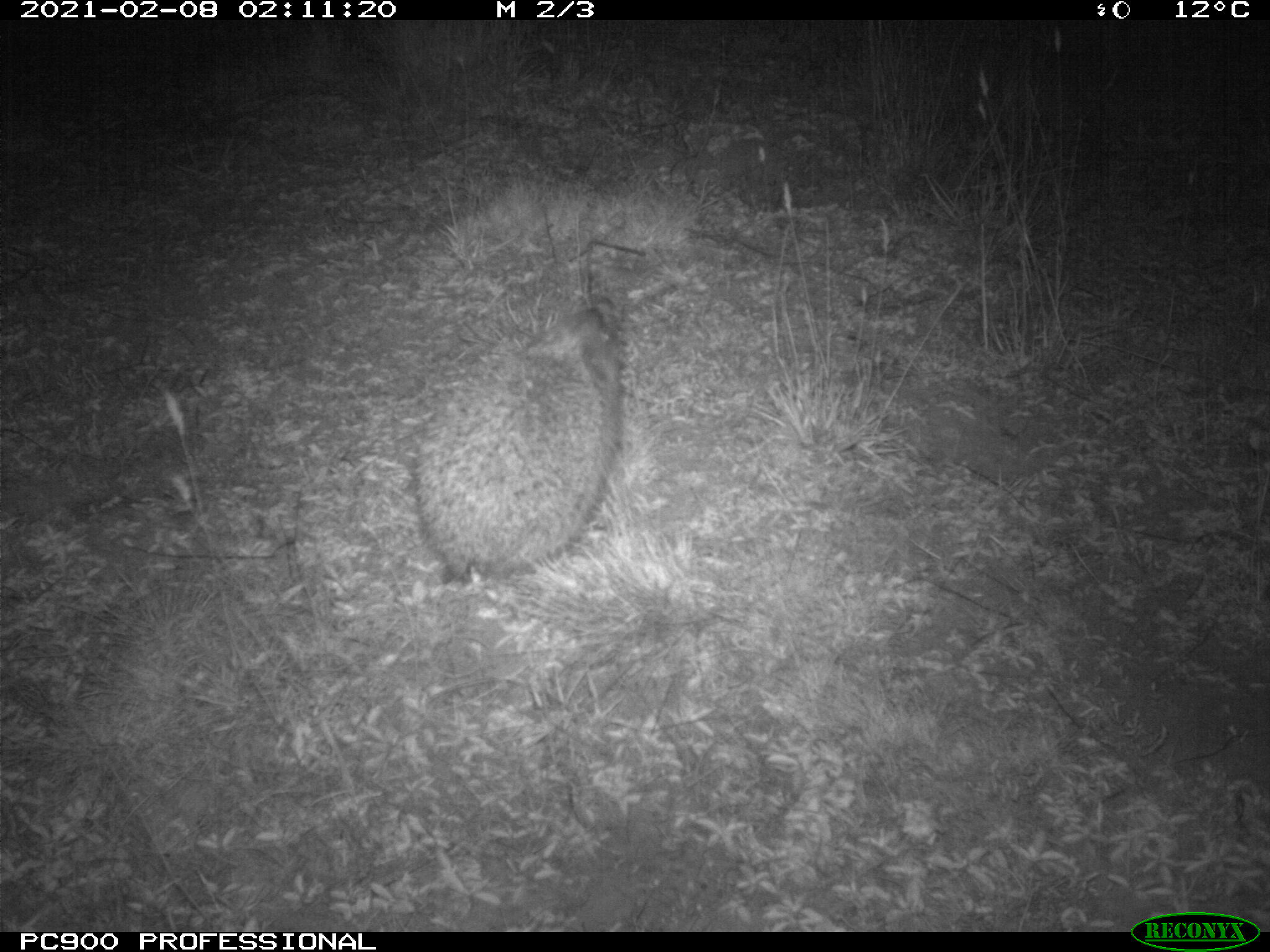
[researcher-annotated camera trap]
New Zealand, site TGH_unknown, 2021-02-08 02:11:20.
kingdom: Animalia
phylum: Chordata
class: Mammalia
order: Eulipotyphla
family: Erinaceidae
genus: Erinaceus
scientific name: Erinaceus europaeus europaeus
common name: european hedgehog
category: hedgehog